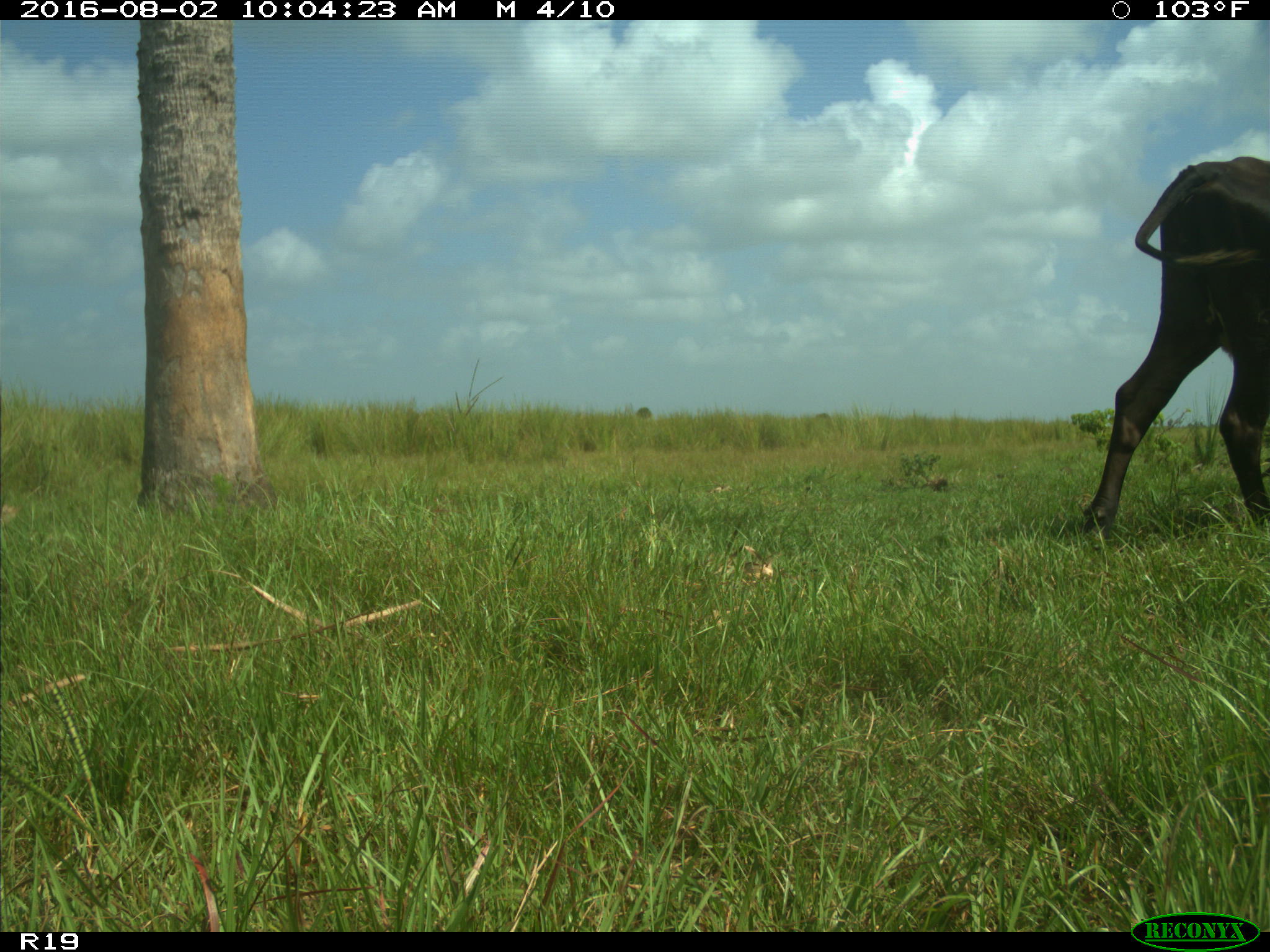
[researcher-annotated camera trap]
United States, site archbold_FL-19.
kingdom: Animalia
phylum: Chordata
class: Mammalia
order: Artiodactyla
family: Bovidae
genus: Bos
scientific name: Bos taurus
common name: domestic cow